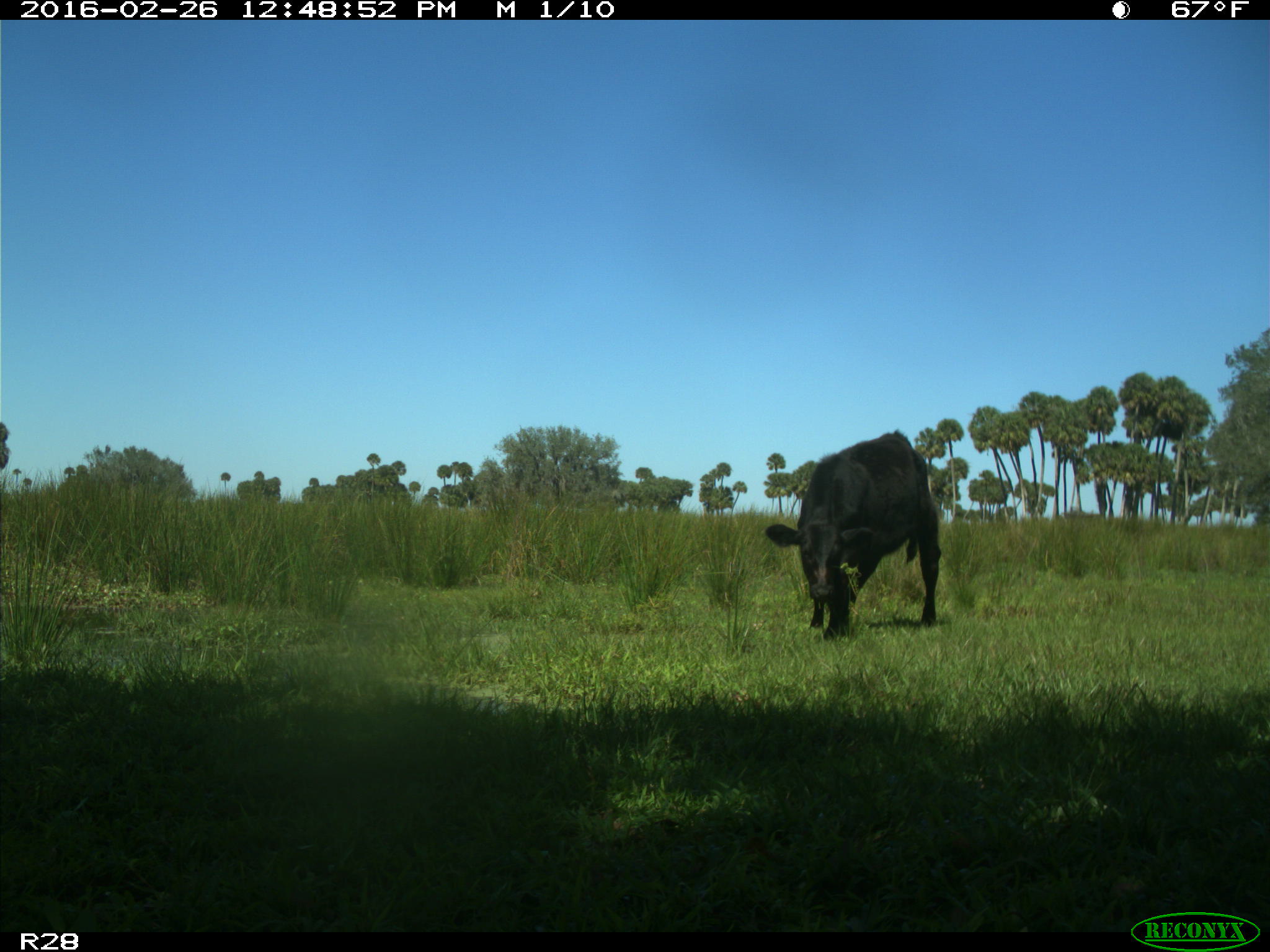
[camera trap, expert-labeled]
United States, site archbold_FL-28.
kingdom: Animalia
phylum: Chordata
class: Mammalia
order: Artiodactyla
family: Bovidae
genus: Bos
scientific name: Bos taurus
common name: domestic cow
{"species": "Bos taurus (domestic cow)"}